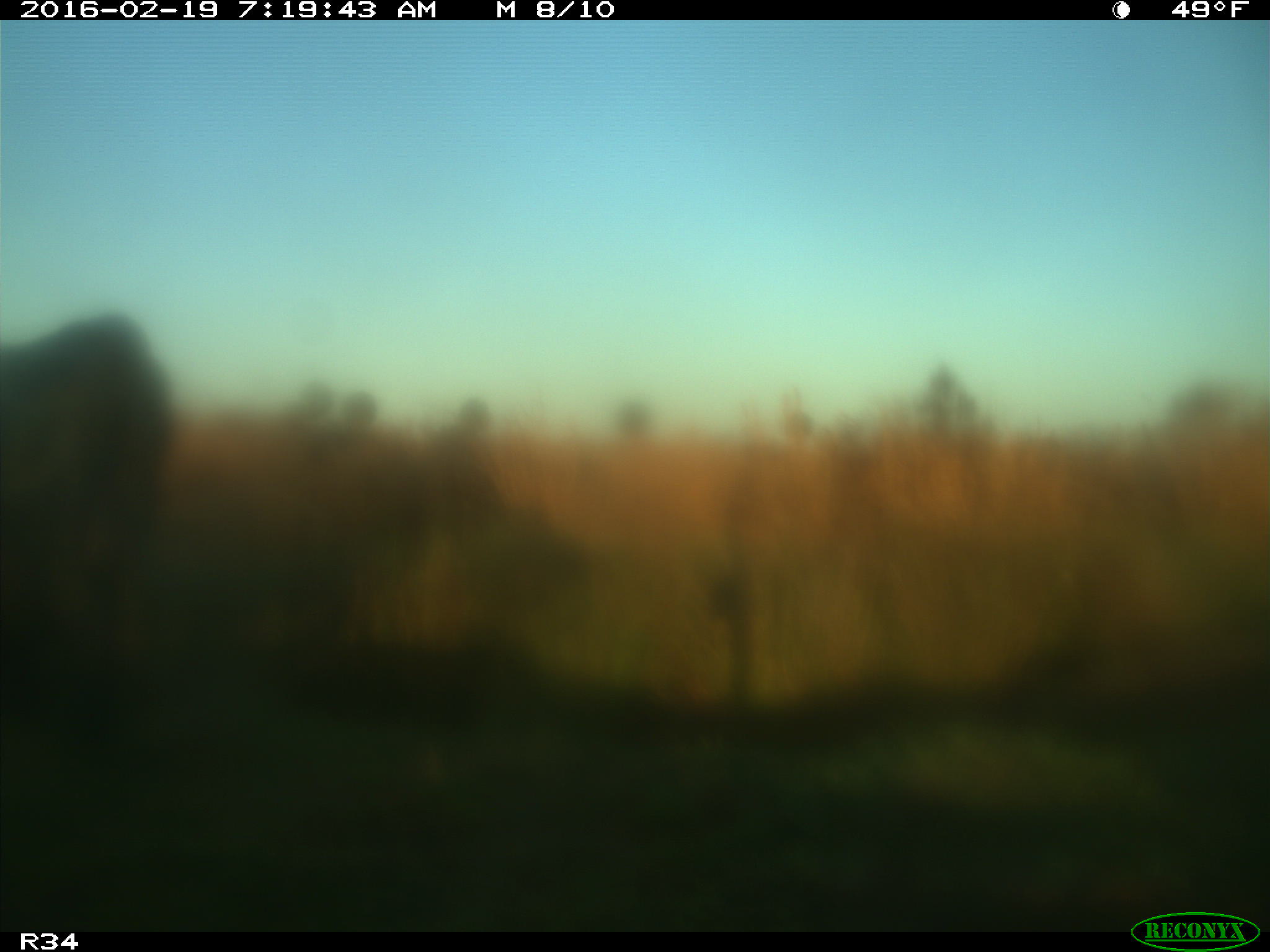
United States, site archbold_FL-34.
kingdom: Animalia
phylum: Chordata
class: Mammalia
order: Artiodactyla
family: Bovidae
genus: Bos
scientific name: Bos taurus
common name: domestic cow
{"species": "Bos taurus (domestic cow)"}